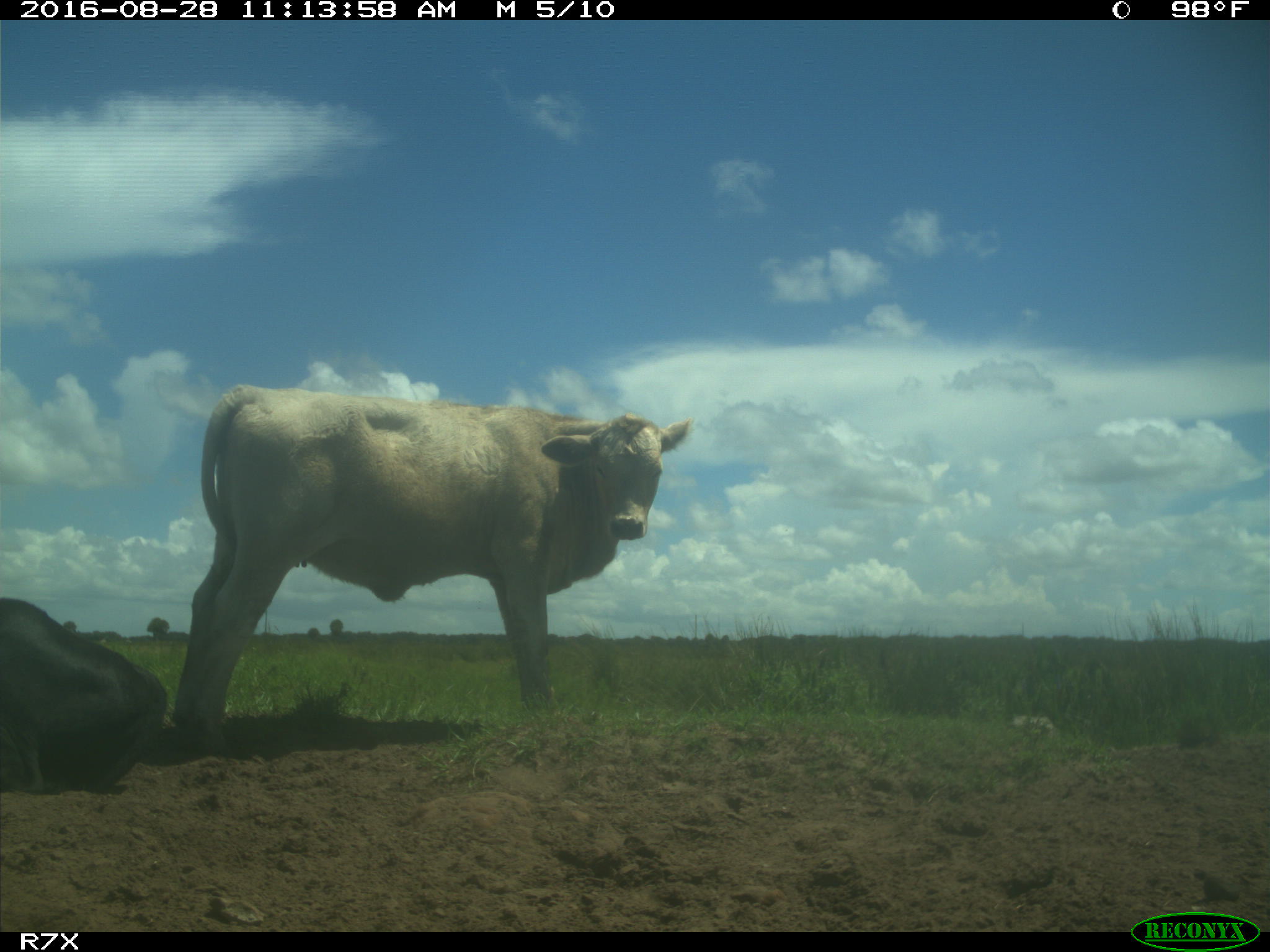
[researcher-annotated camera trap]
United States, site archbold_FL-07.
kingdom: Animalia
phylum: Chordata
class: Mammalia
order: Artiodactyla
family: Bovidae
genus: Bos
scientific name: Bos taurus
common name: domestic cow